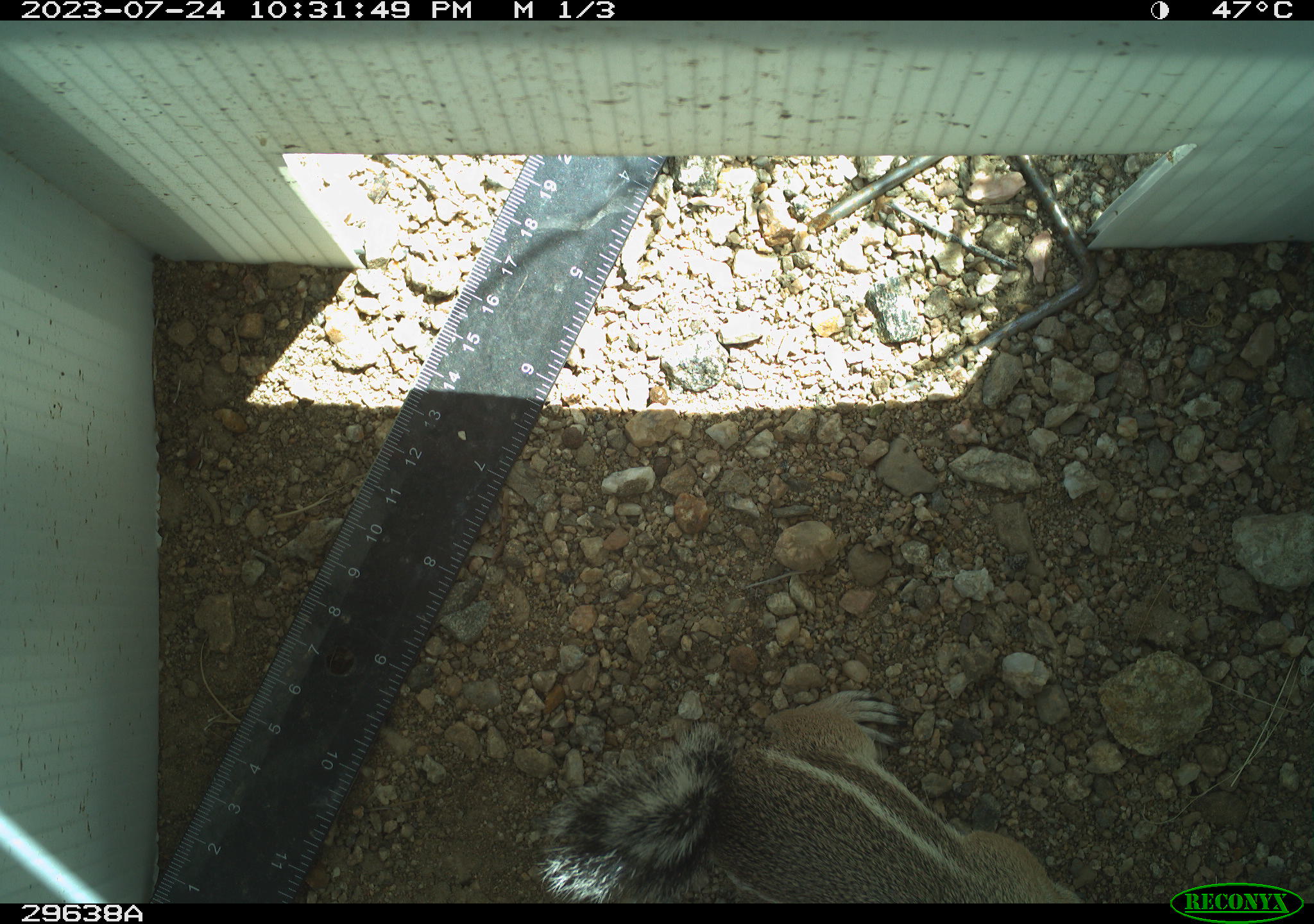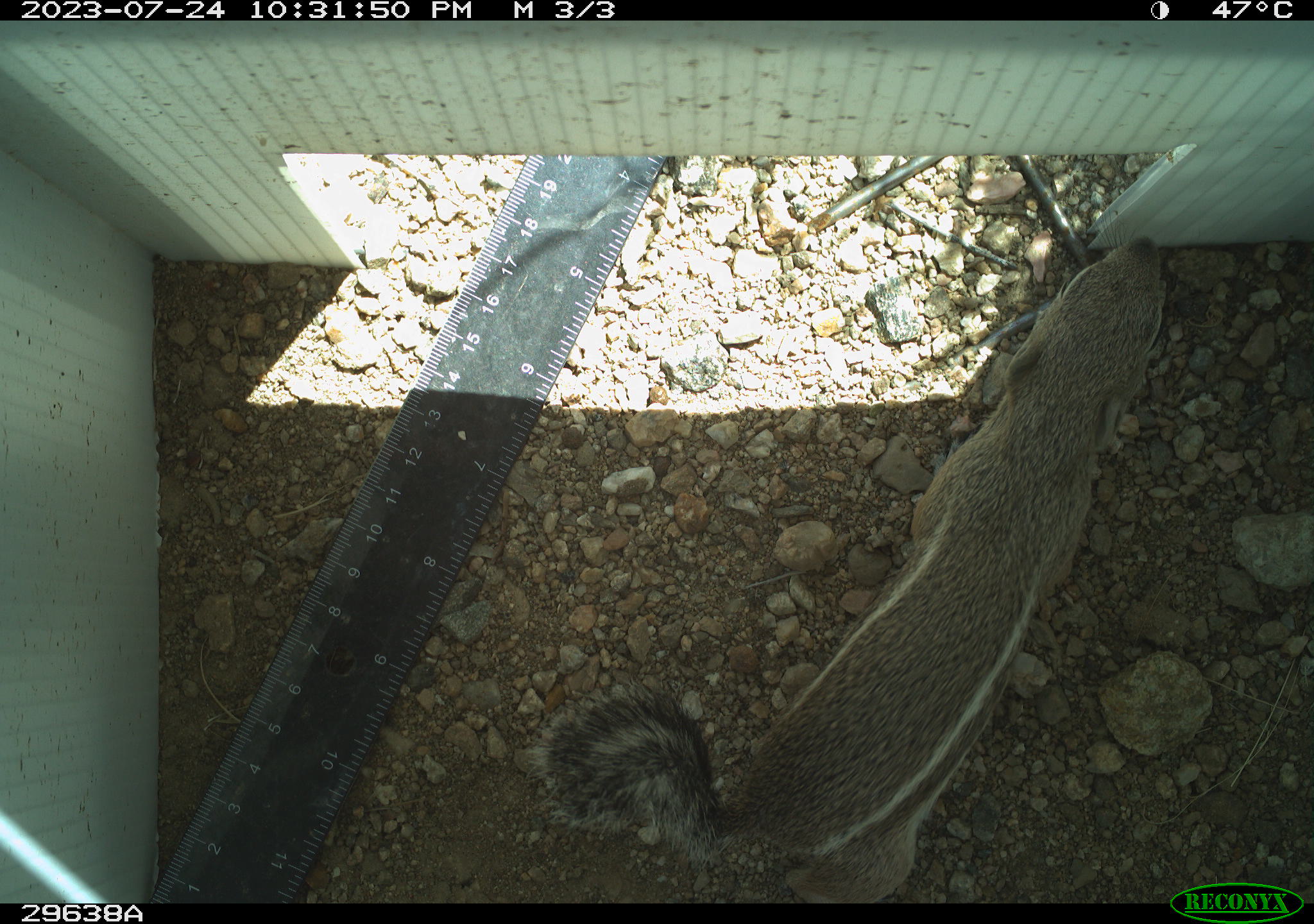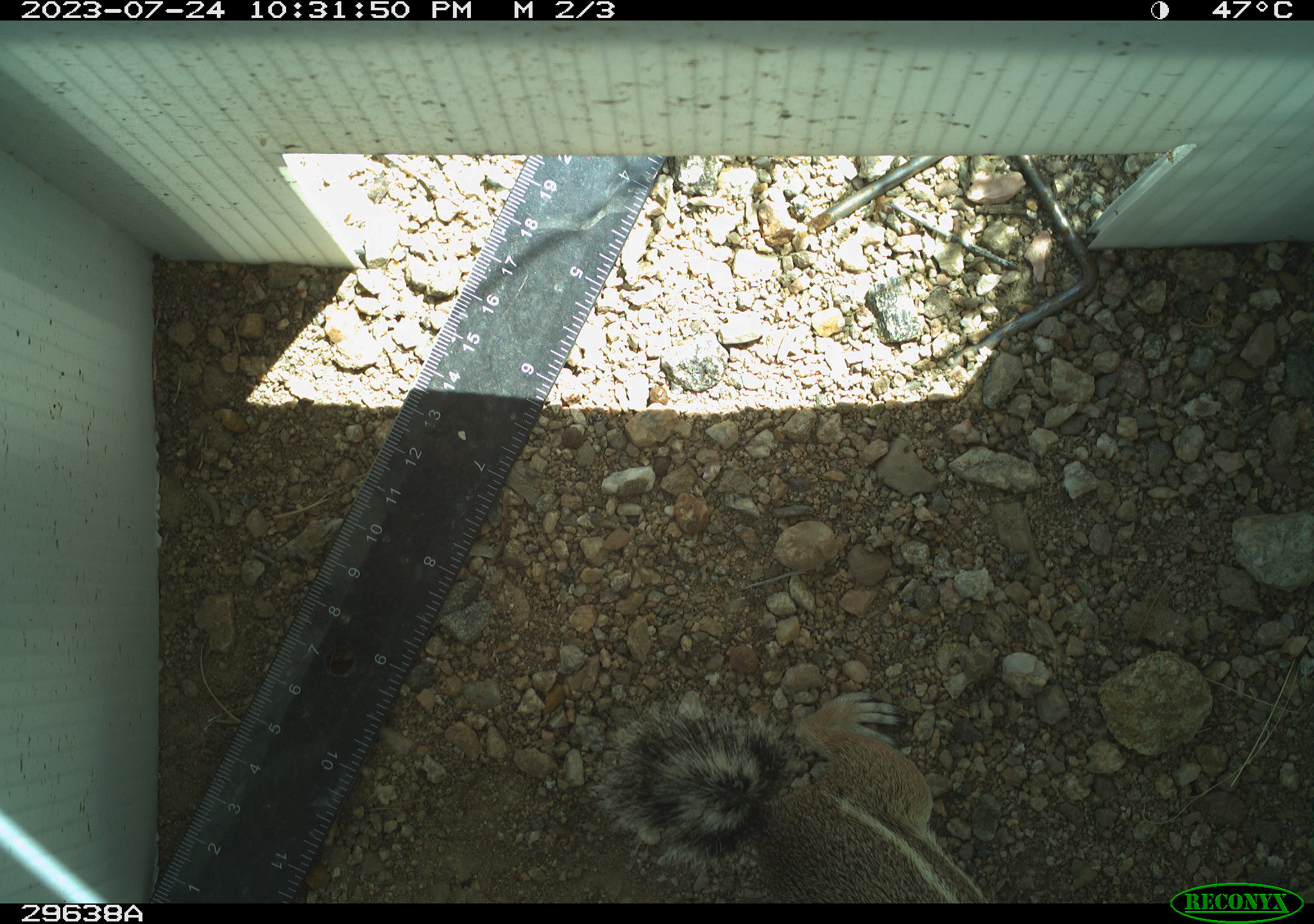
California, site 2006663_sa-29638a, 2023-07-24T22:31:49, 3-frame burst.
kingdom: Animalia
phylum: Chordata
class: Mammalia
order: Rodentia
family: Sciuridae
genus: Ammospermophilus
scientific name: Ammospermophilus leucurus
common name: white-tailed antelope squirrel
White-tailed antelope squirrel (Ammospermophilus leucurus).